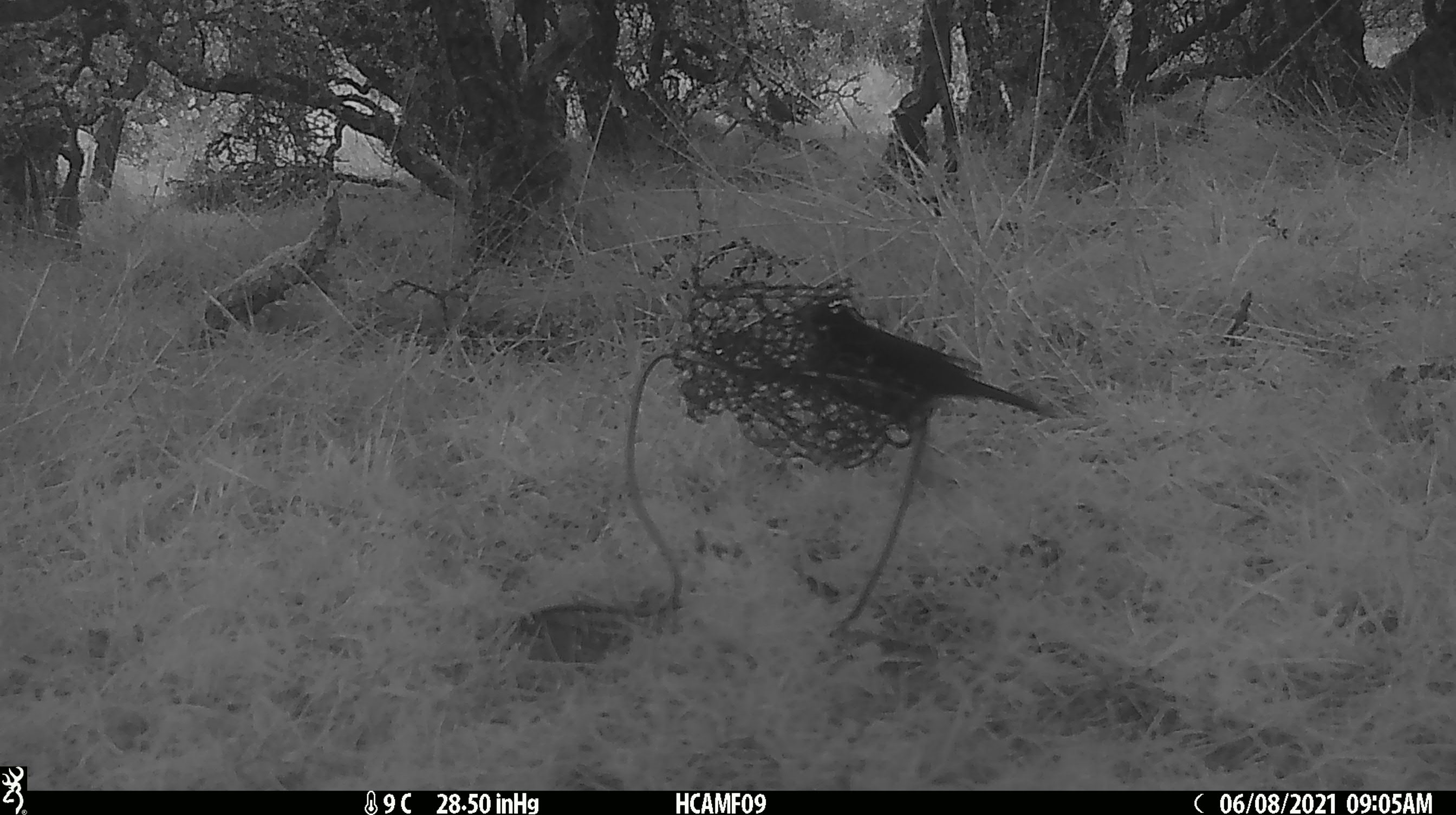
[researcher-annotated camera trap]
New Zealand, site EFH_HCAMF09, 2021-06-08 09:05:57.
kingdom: Animalia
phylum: Chordata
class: Aves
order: Passeriformes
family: Turdidae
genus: Turdus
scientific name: Turdus merula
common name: eurasian blackbird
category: blackbird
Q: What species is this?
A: Blackbird (eurasian blackbird) (Turdus merula).